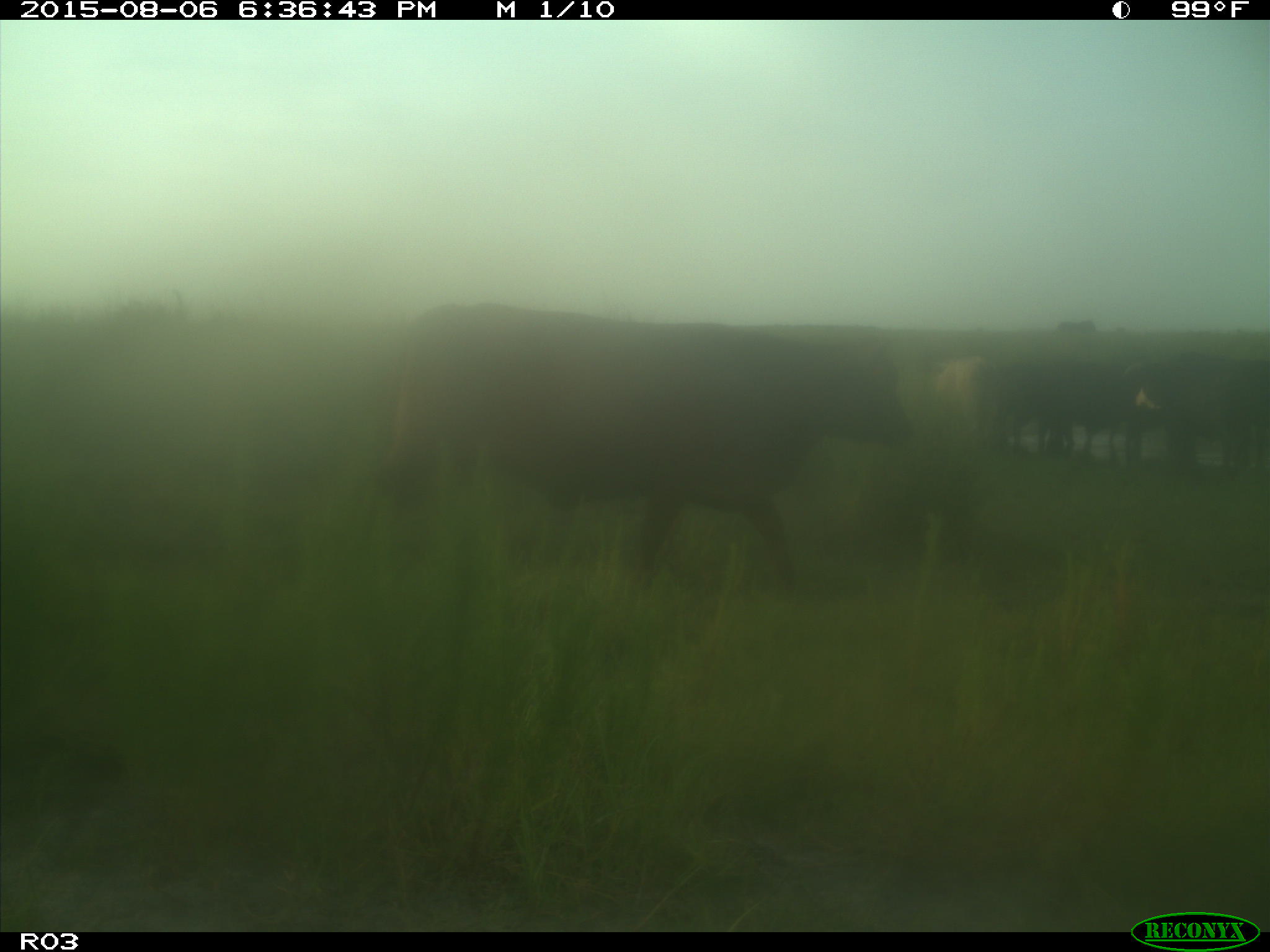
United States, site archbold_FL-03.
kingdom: Animalia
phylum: Chordata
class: Mammalia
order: Artiodactyla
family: Bovidae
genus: Bos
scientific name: Bos taurus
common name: domestic cow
Bos taurus (domestic cow).